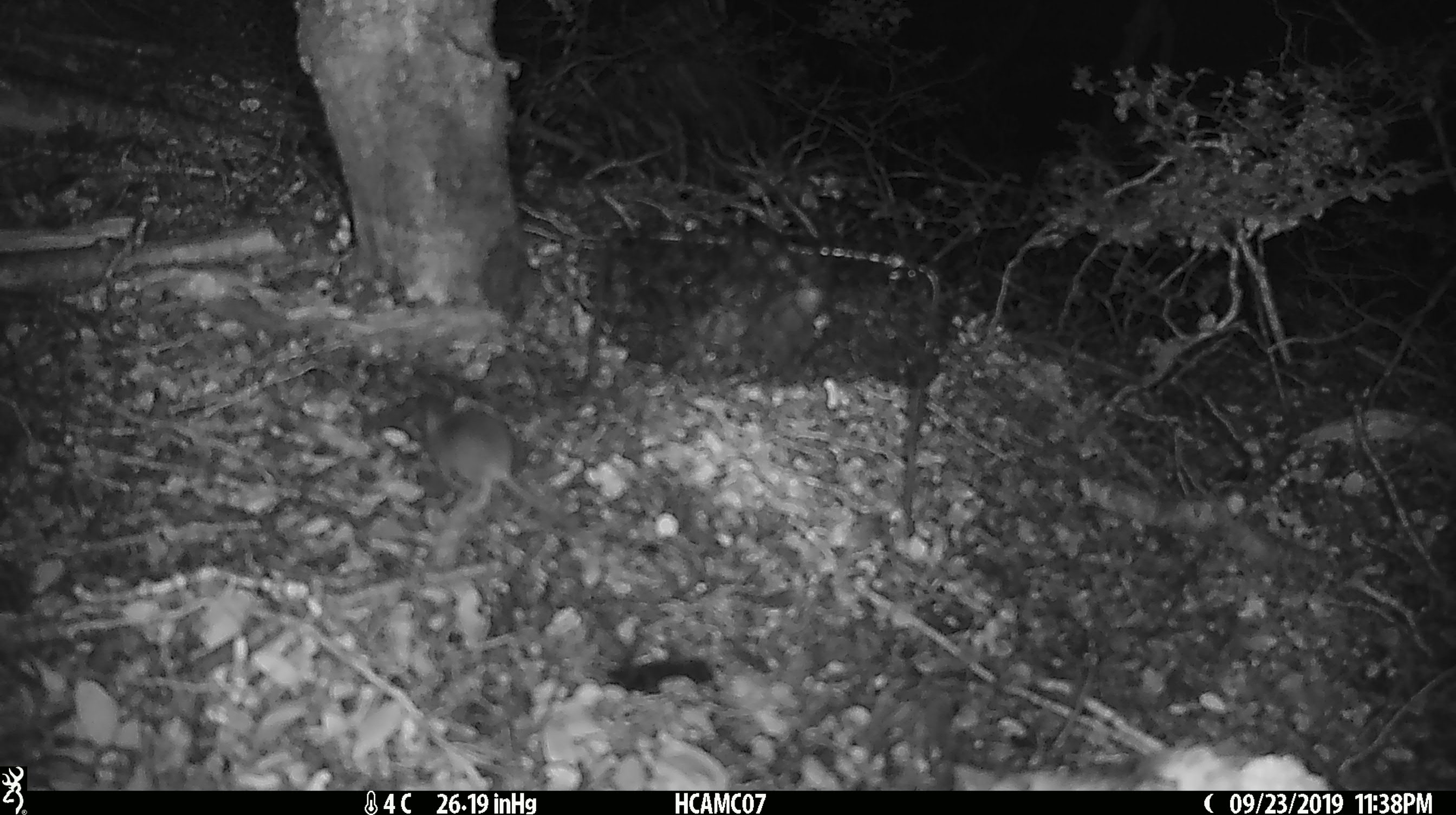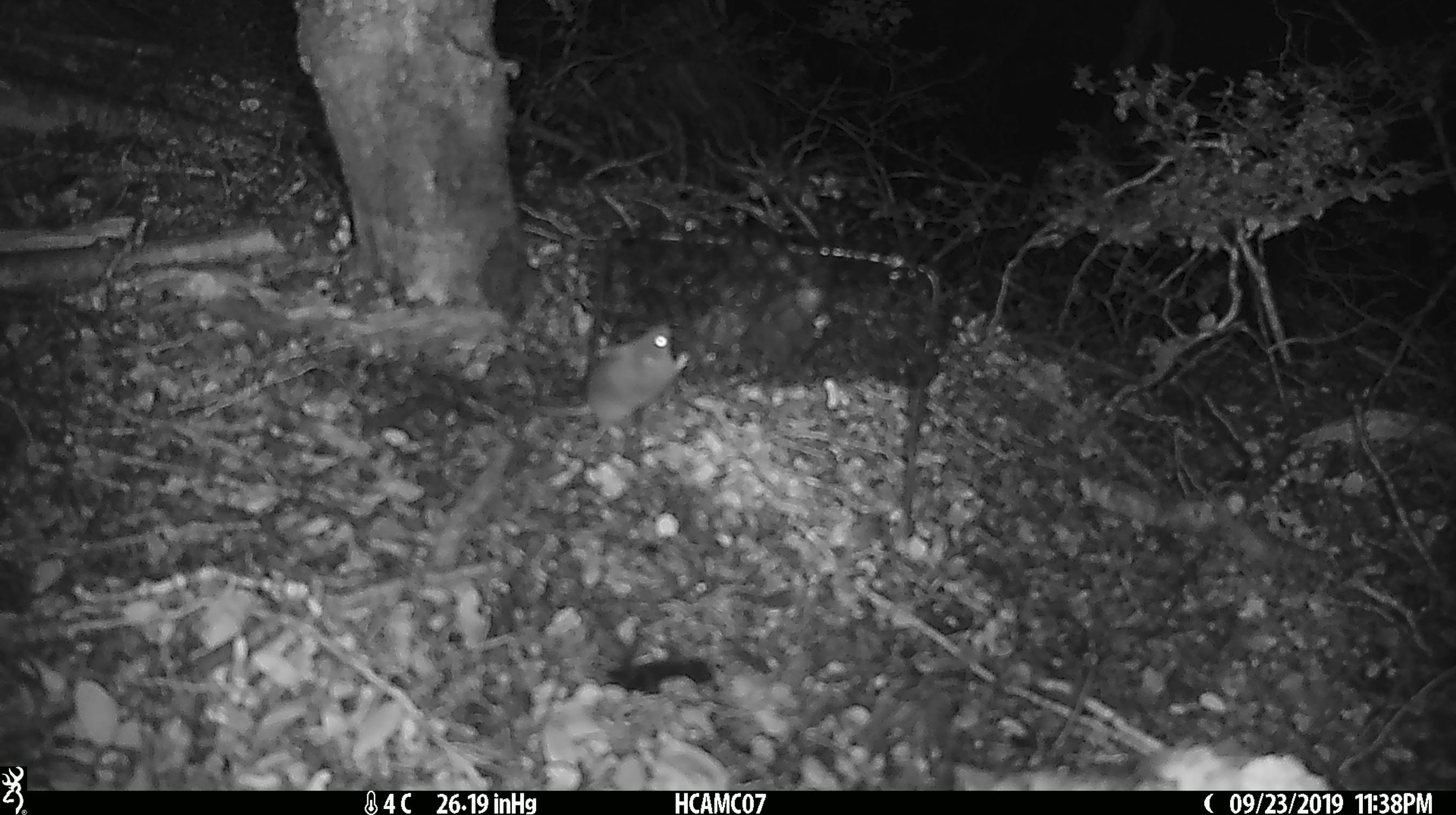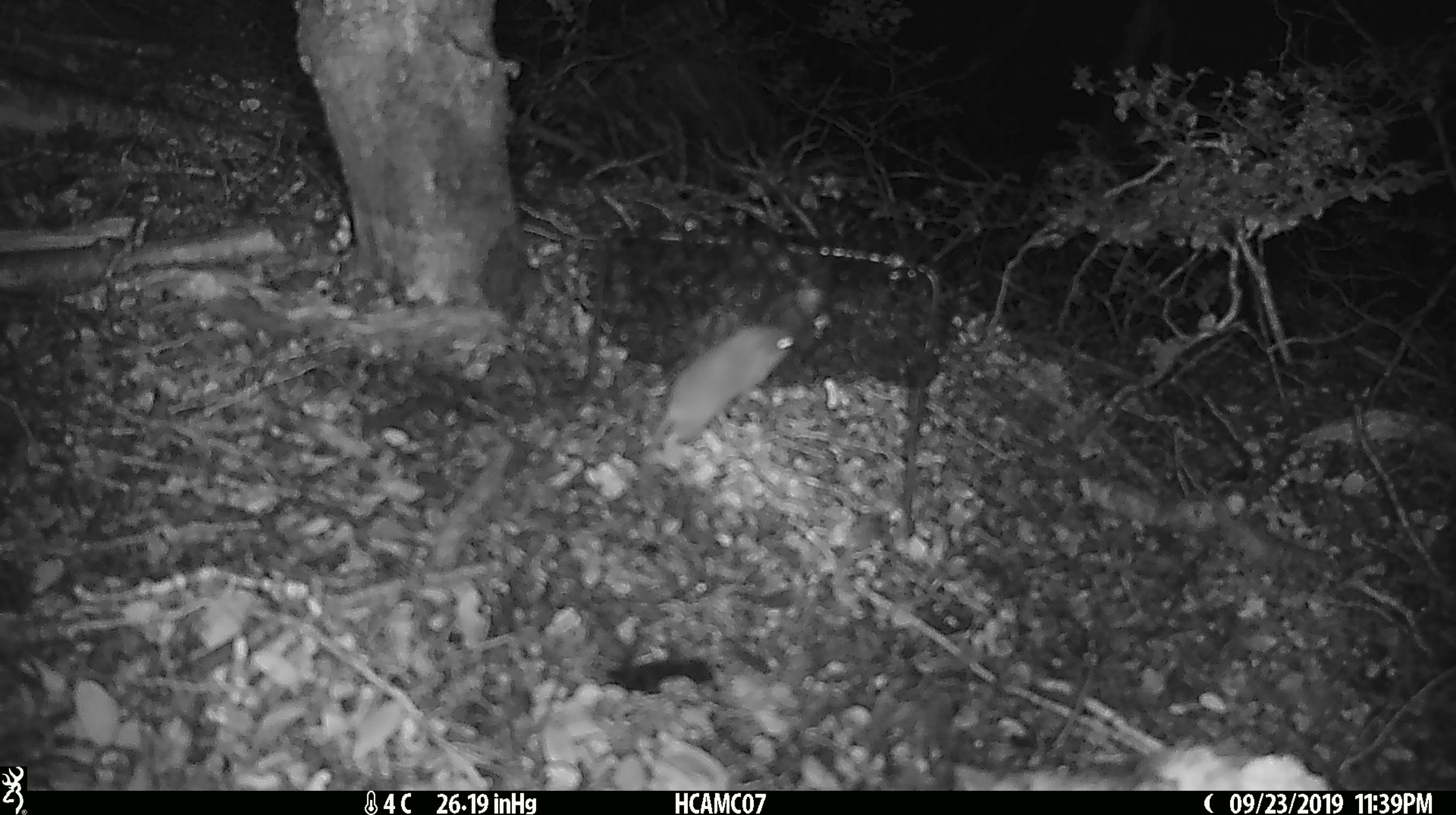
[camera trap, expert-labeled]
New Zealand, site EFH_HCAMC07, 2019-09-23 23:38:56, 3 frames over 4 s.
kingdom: Animalia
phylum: Chordata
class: Mammalia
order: Rodentia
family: Muridae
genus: Mus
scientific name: Mus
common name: mouse